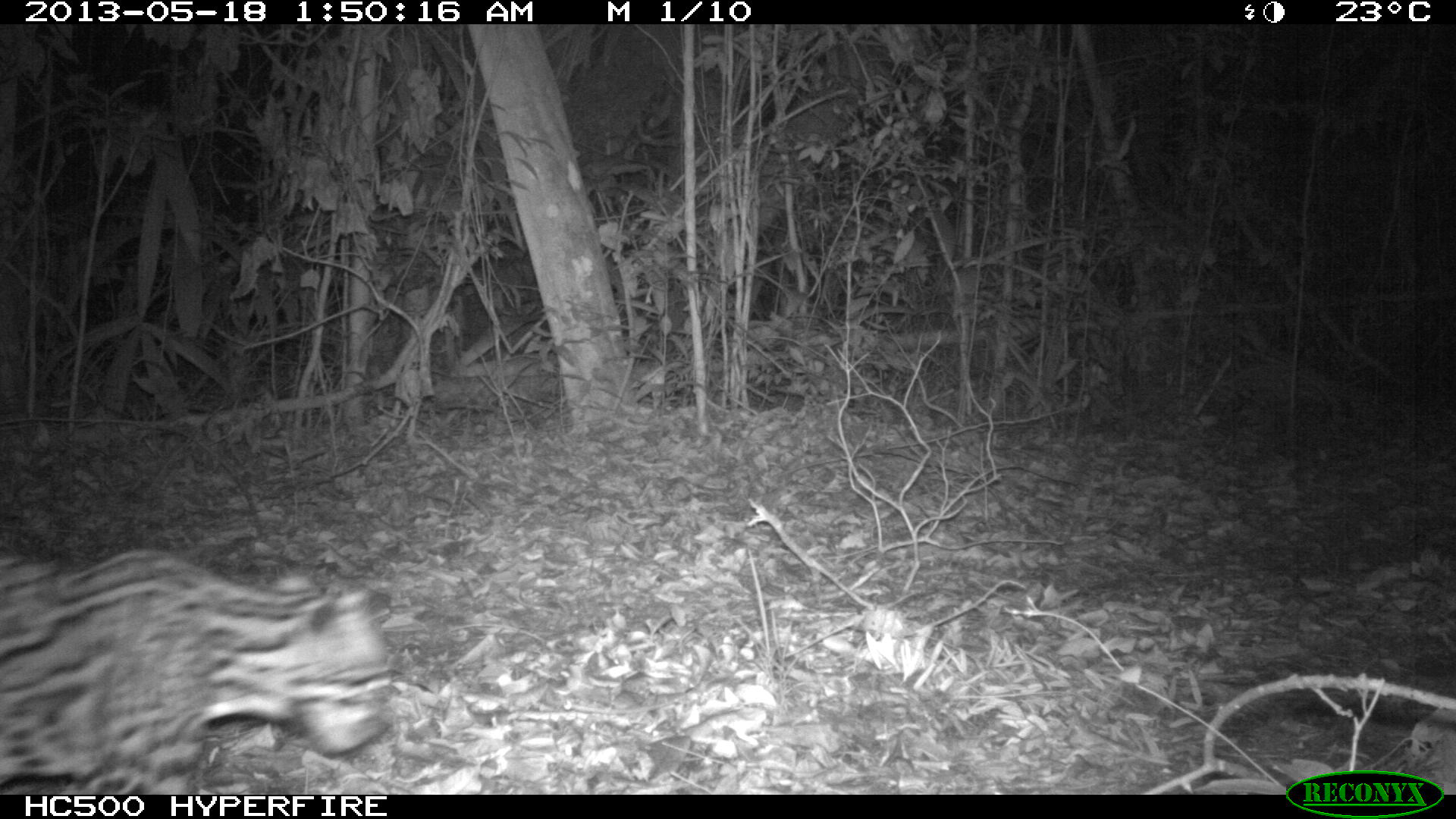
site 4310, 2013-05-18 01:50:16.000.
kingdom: Animalia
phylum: Chordata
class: Mammalia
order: Carnivora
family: Felidae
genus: Leopardus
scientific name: Leopardus pardalis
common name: ocelot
Leopardus pardalis (ocelot), count 1, sex female.